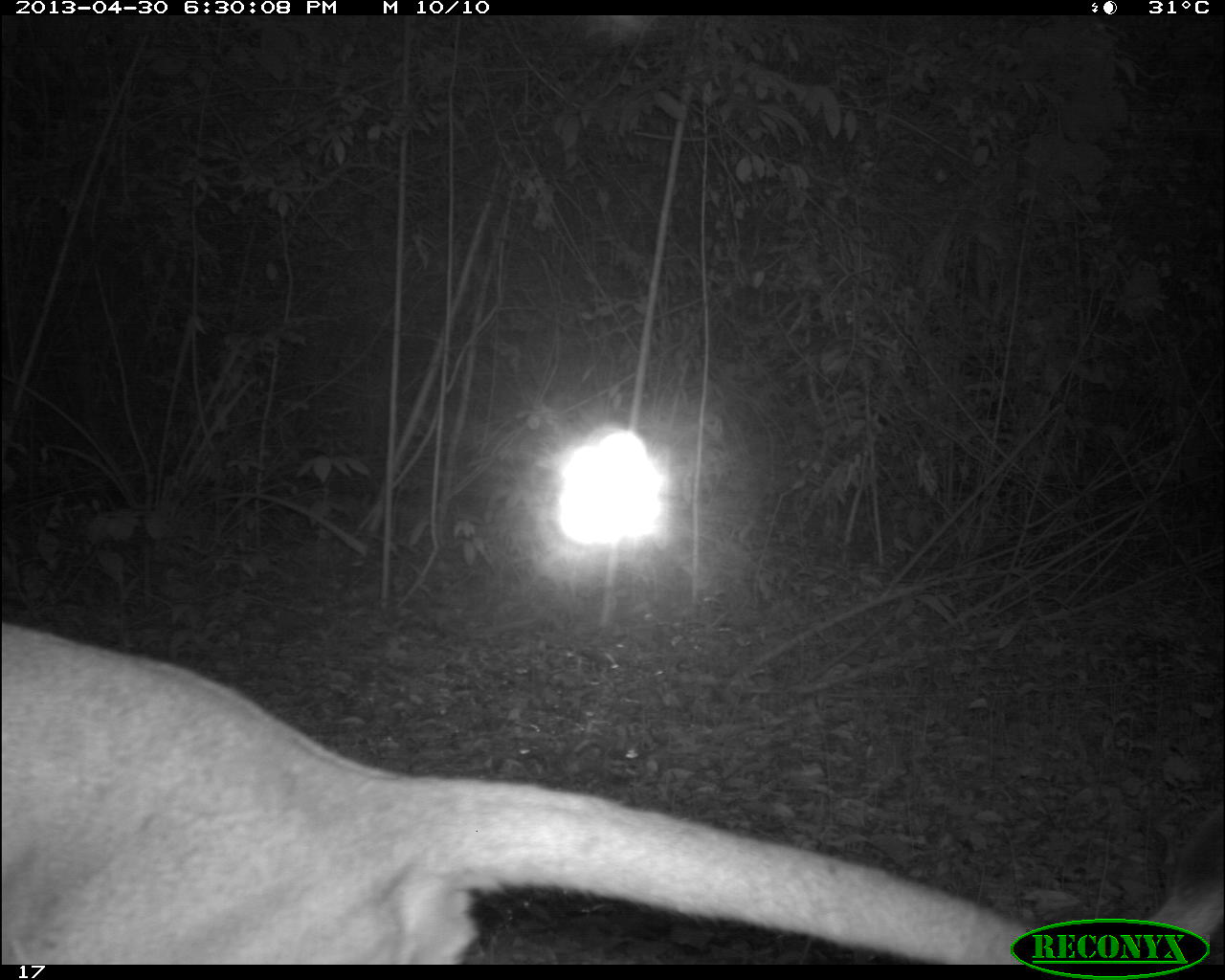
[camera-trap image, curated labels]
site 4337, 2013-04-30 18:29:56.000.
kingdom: Animalia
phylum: Chordata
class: Mammalia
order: Carnivora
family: Felidae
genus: Puma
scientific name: Puma concolor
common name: mountain lion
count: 1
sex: male